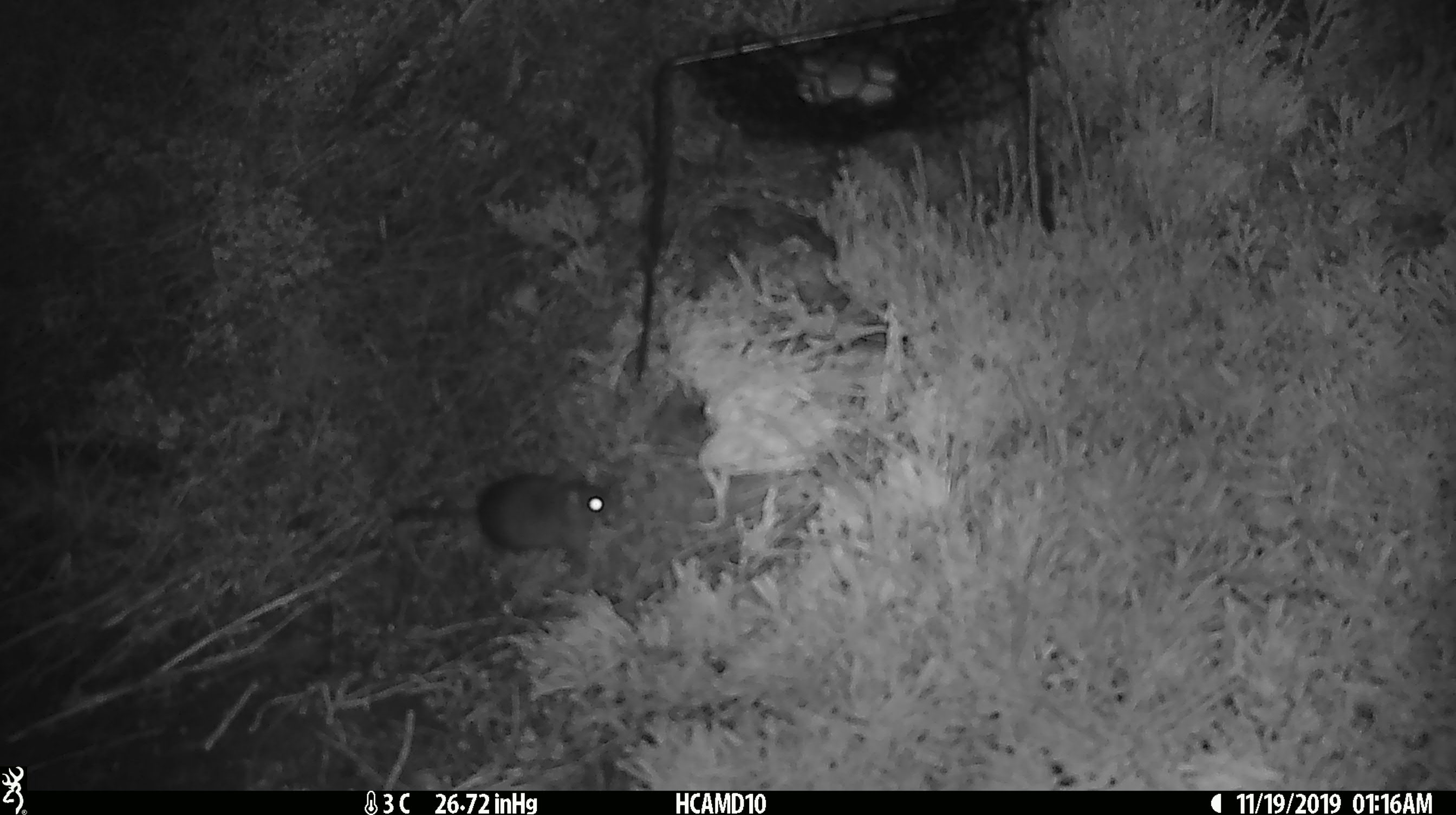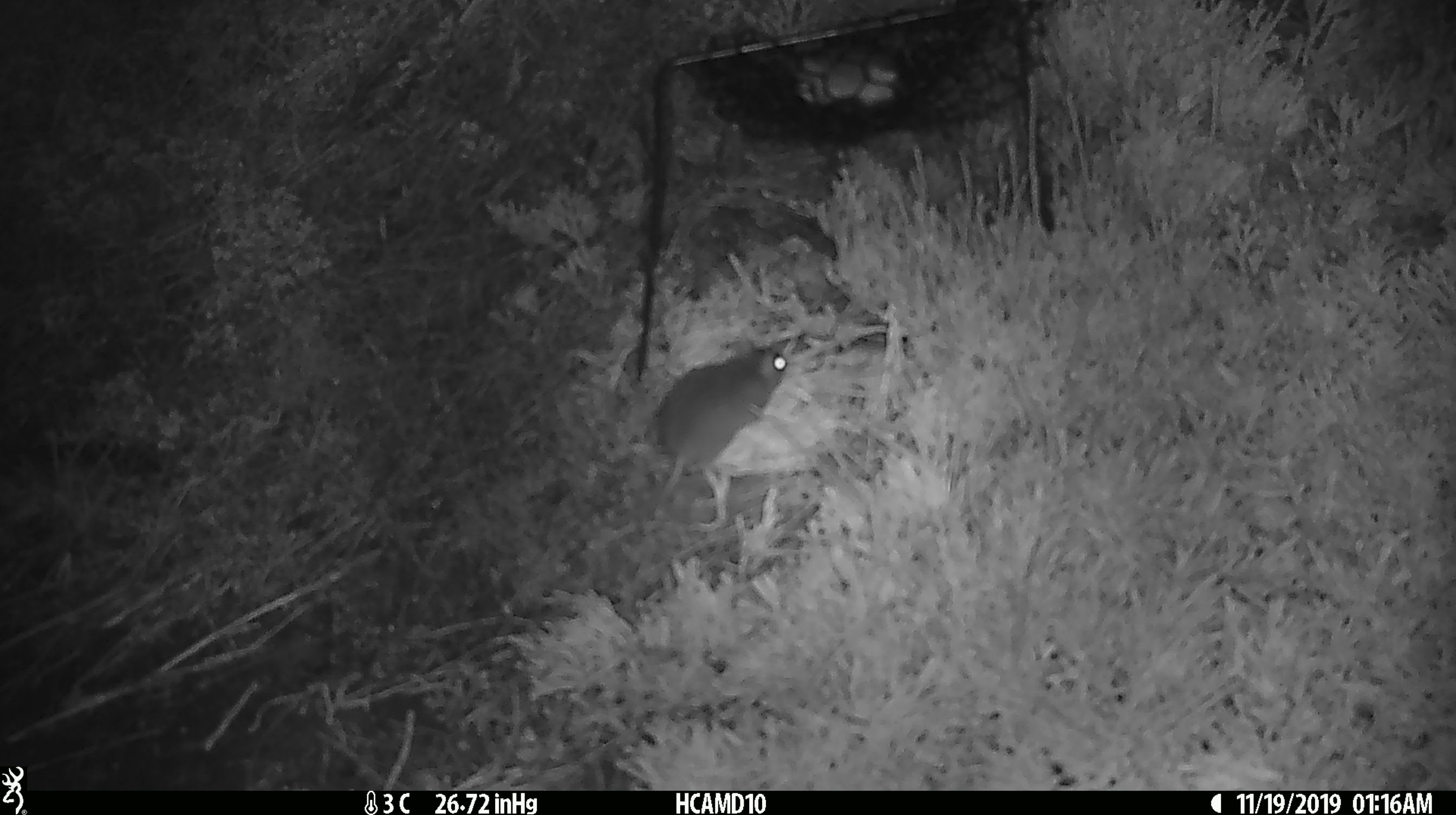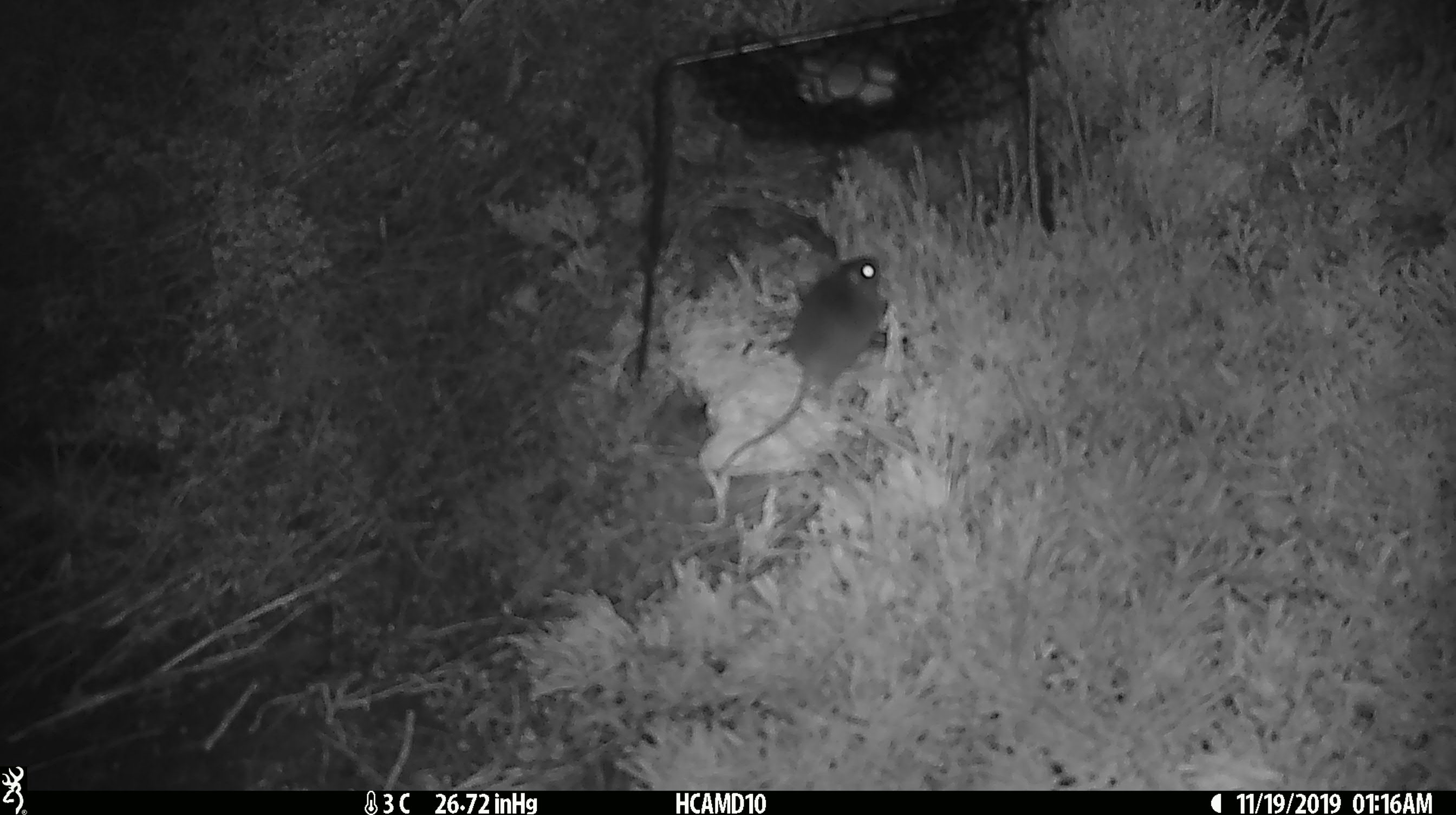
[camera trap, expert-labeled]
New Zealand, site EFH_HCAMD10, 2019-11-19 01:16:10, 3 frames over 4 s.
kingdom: Animalia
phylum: Chordata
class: Mammalia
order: Rodentia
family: Muridae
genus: Mus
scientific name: Mus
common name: mouse